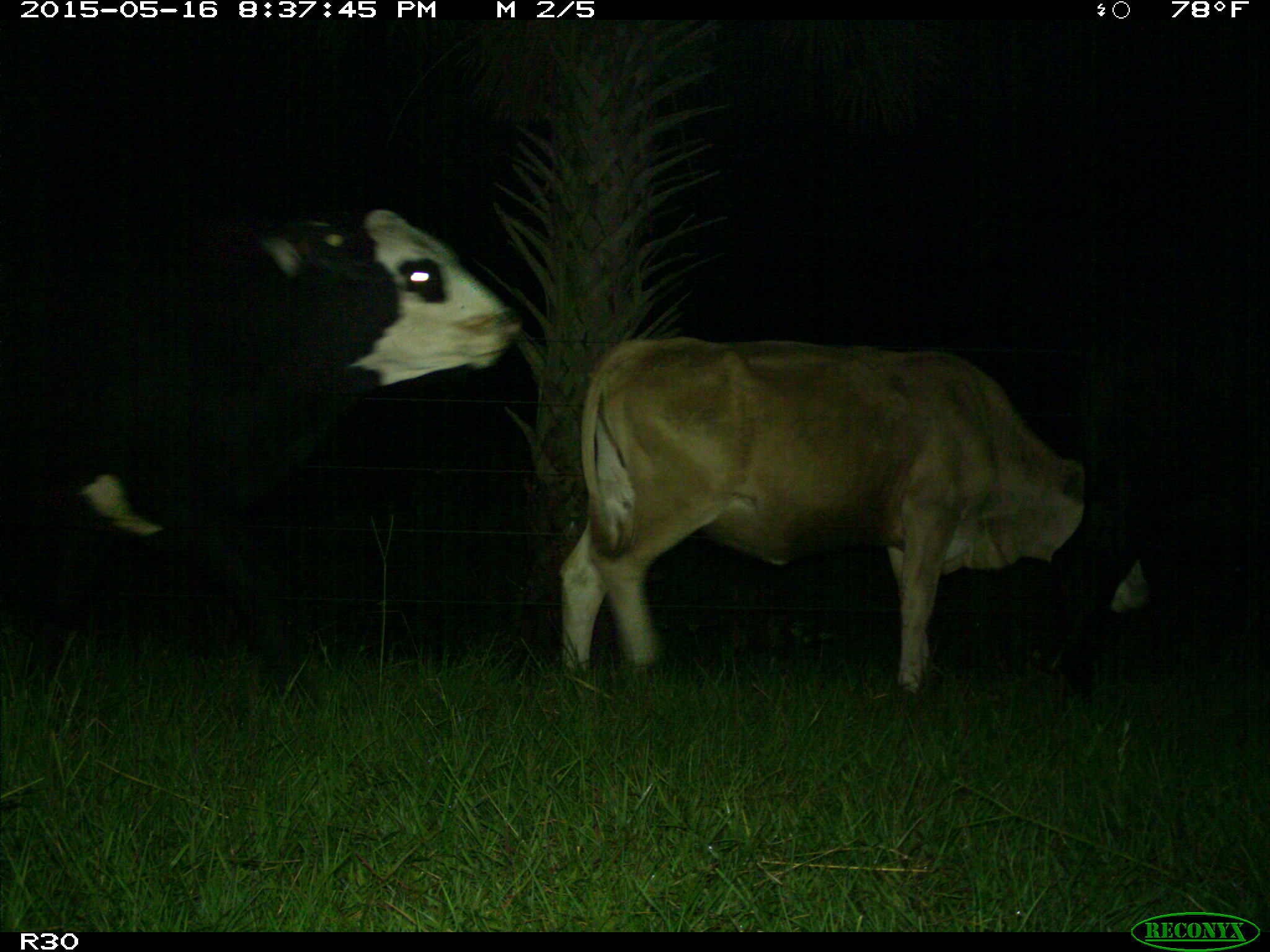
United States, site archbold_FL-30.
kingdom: Animalia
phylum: Chordata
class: Mammalia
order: Artiodactyla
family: Bovidae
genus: Bos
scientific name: Bos taurus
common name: domestic cow